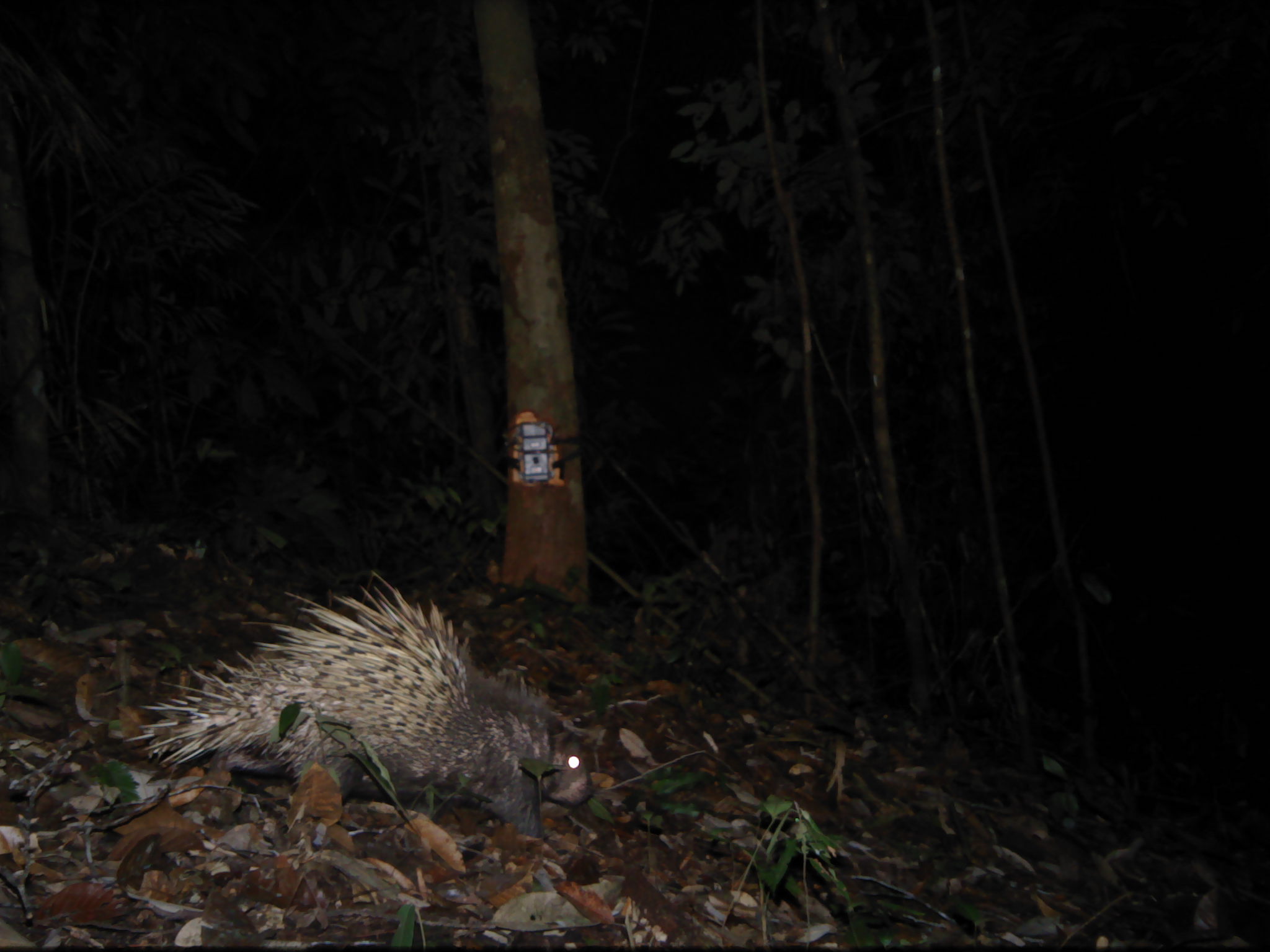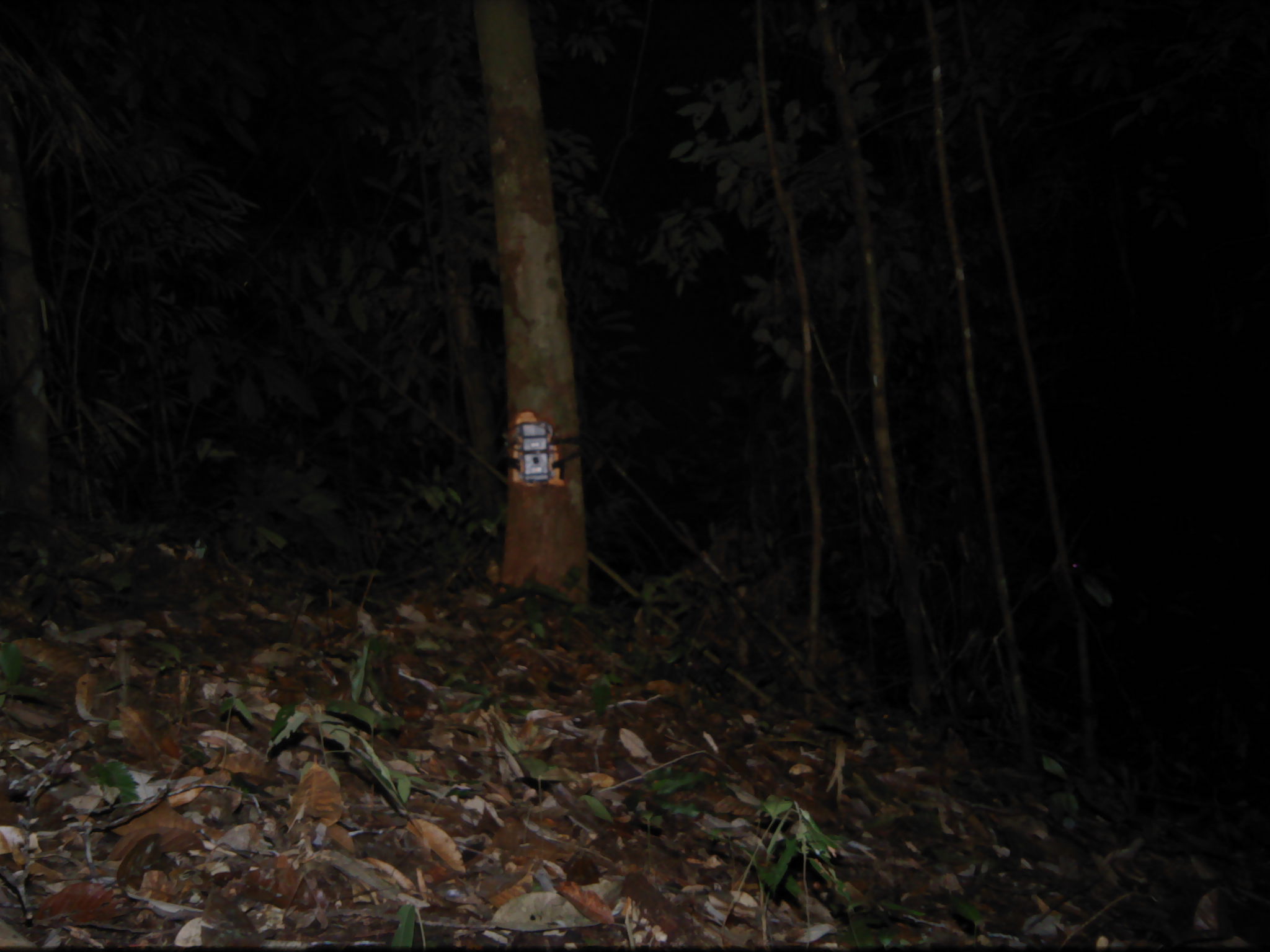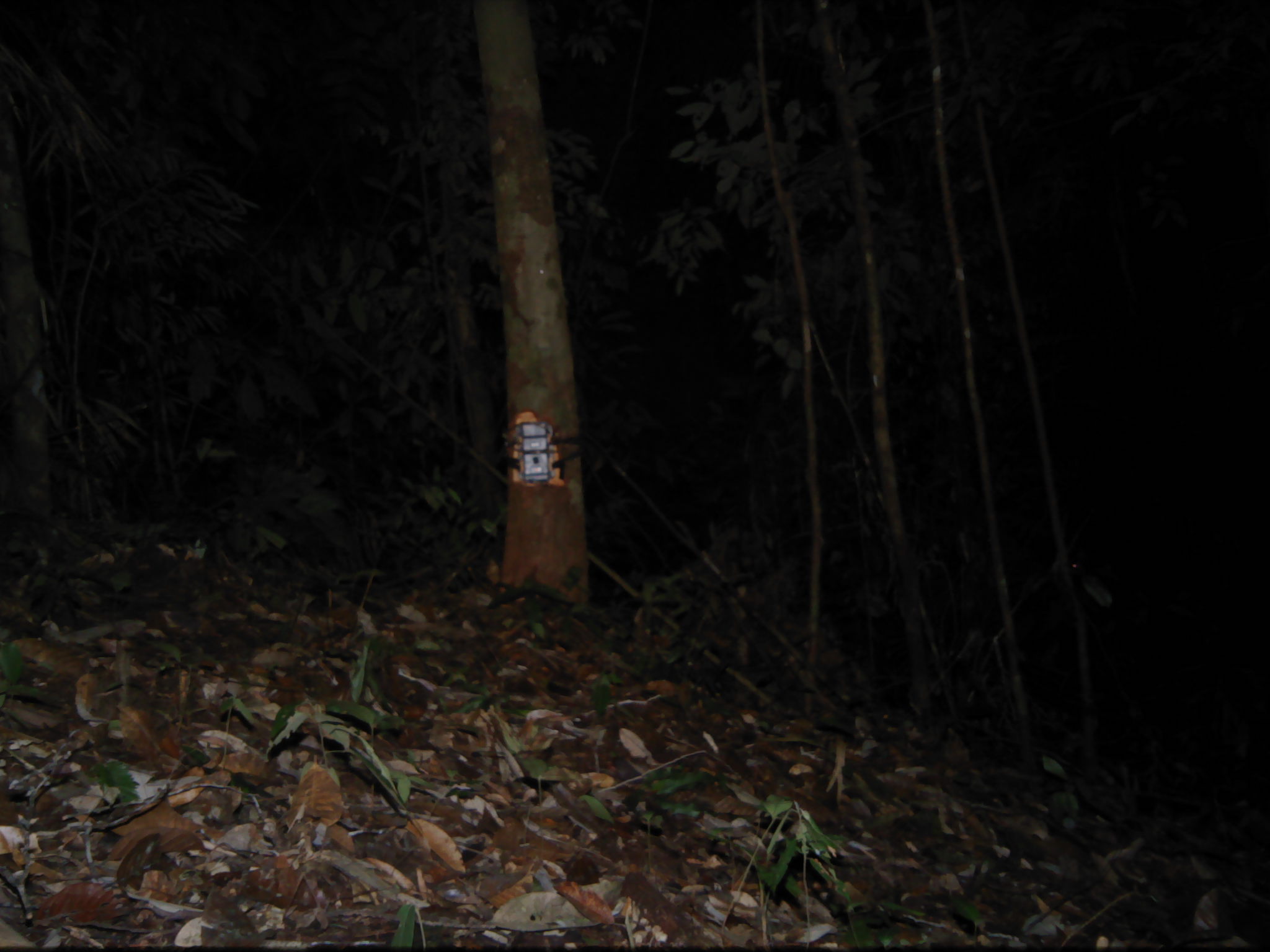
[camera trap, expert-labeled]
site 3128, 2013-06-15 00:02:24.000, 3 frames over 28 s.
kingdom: Animalia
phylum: Chordata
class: Mammalia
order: Rodentia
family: Hystricidae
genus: Hystrix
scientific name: Hystrix brachyura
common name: east asian porcupine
Hystrix brachyura (east asian porcupine), count 1.